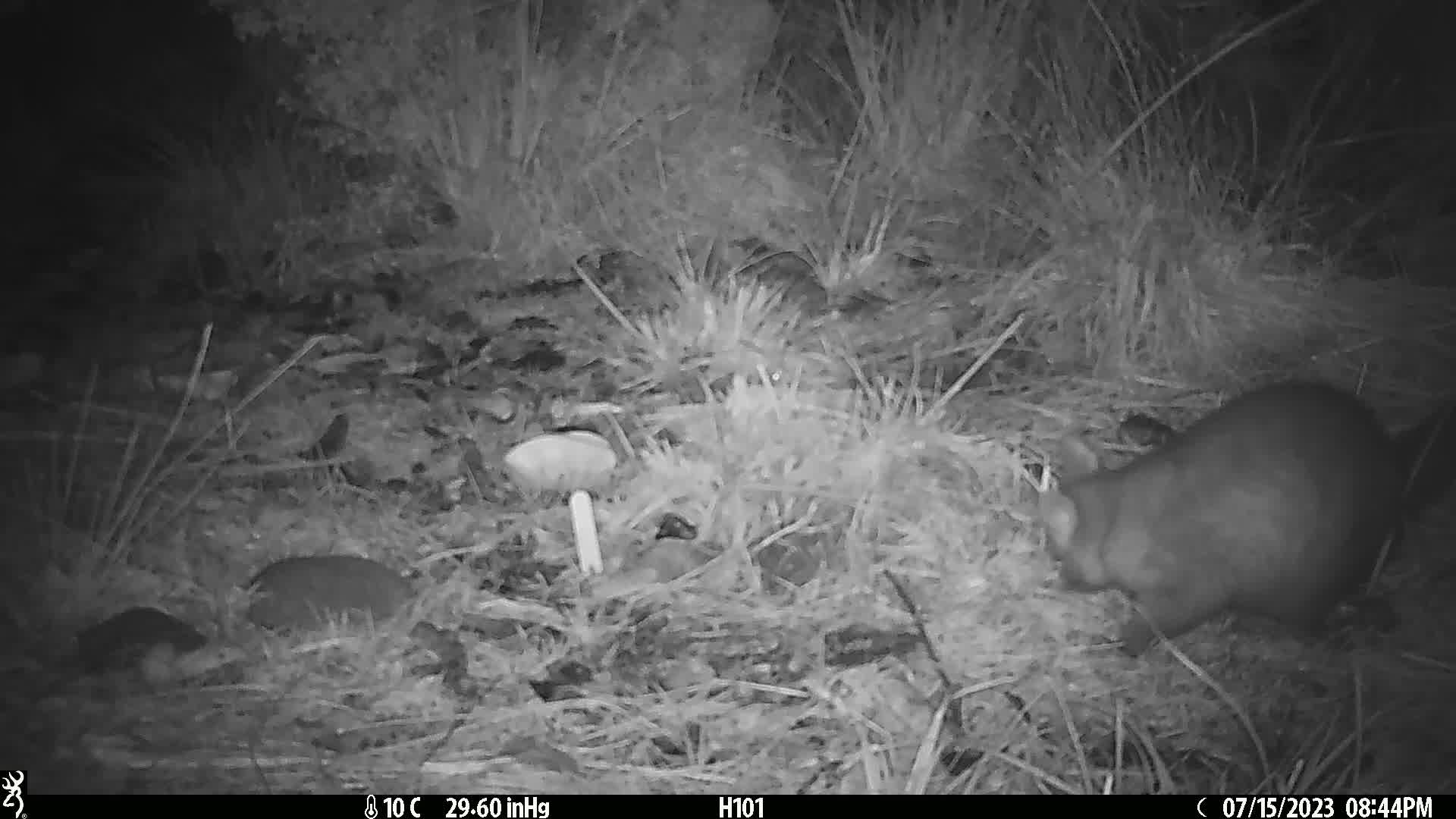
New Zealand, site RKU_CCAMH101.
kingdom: Animalia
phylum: Chordata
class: Mammalia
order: Diprotodontia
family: Phalangeridae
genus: Trichosurus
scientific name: Trichosurus vulpecula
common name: common brushtail possum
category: possum